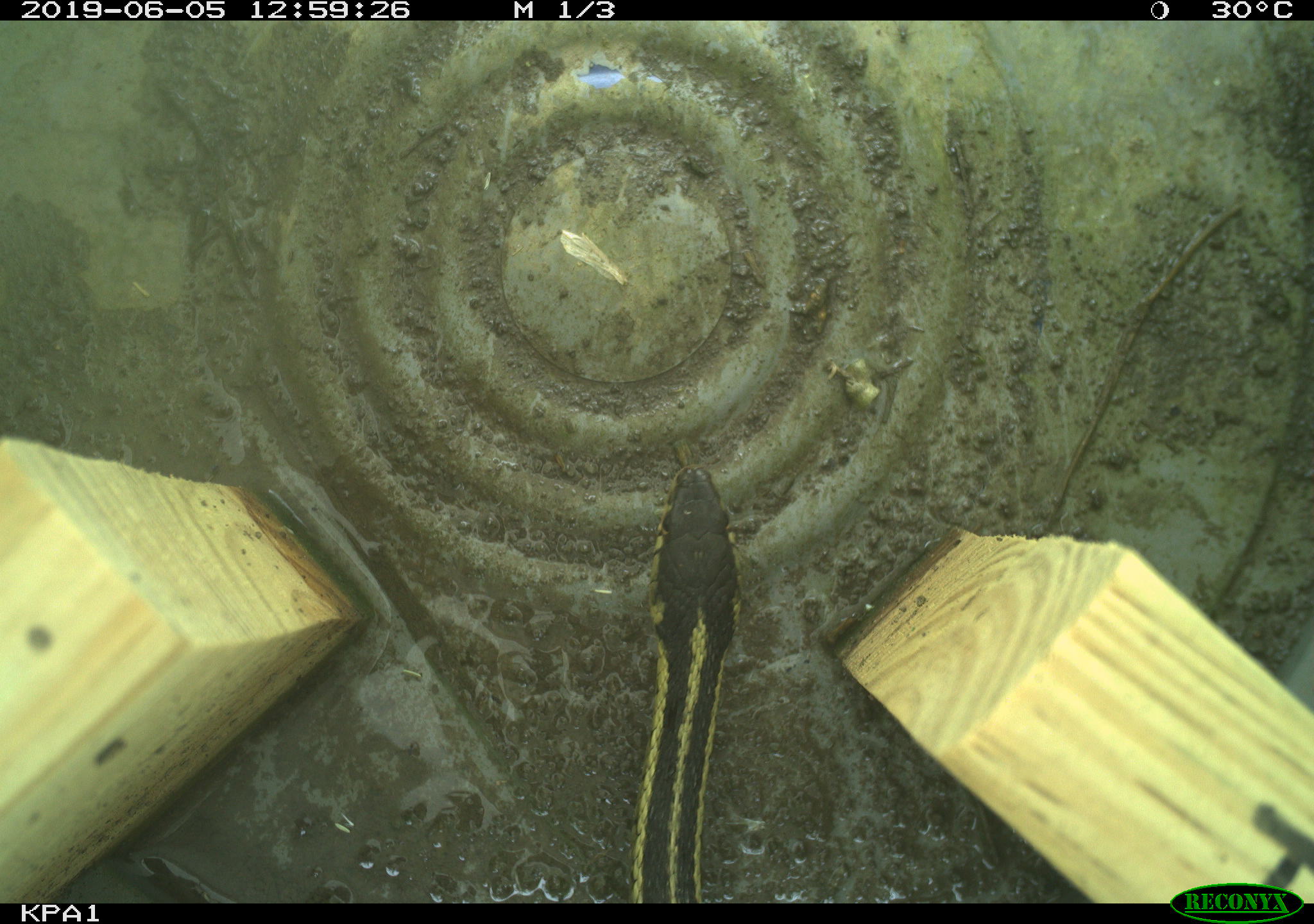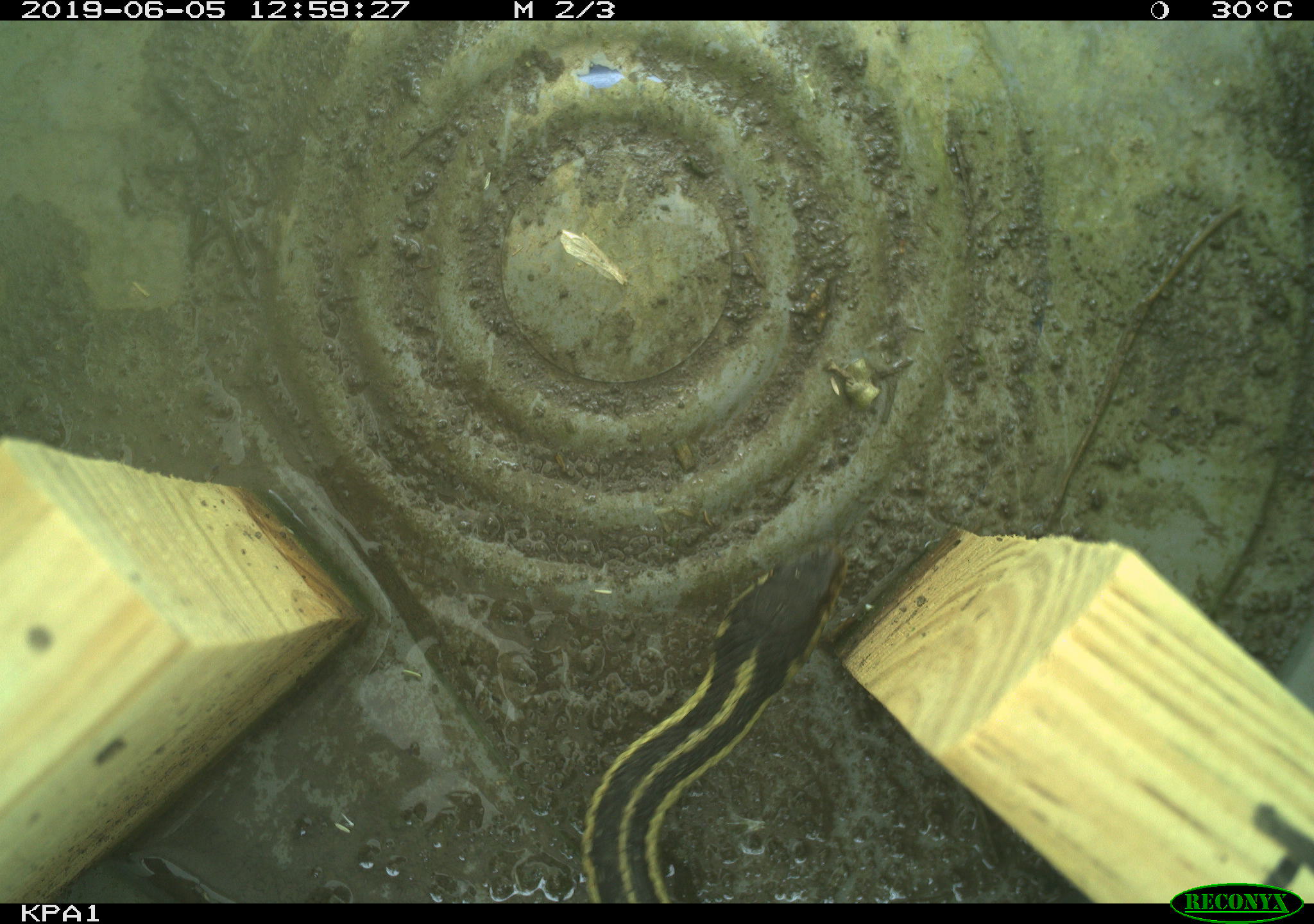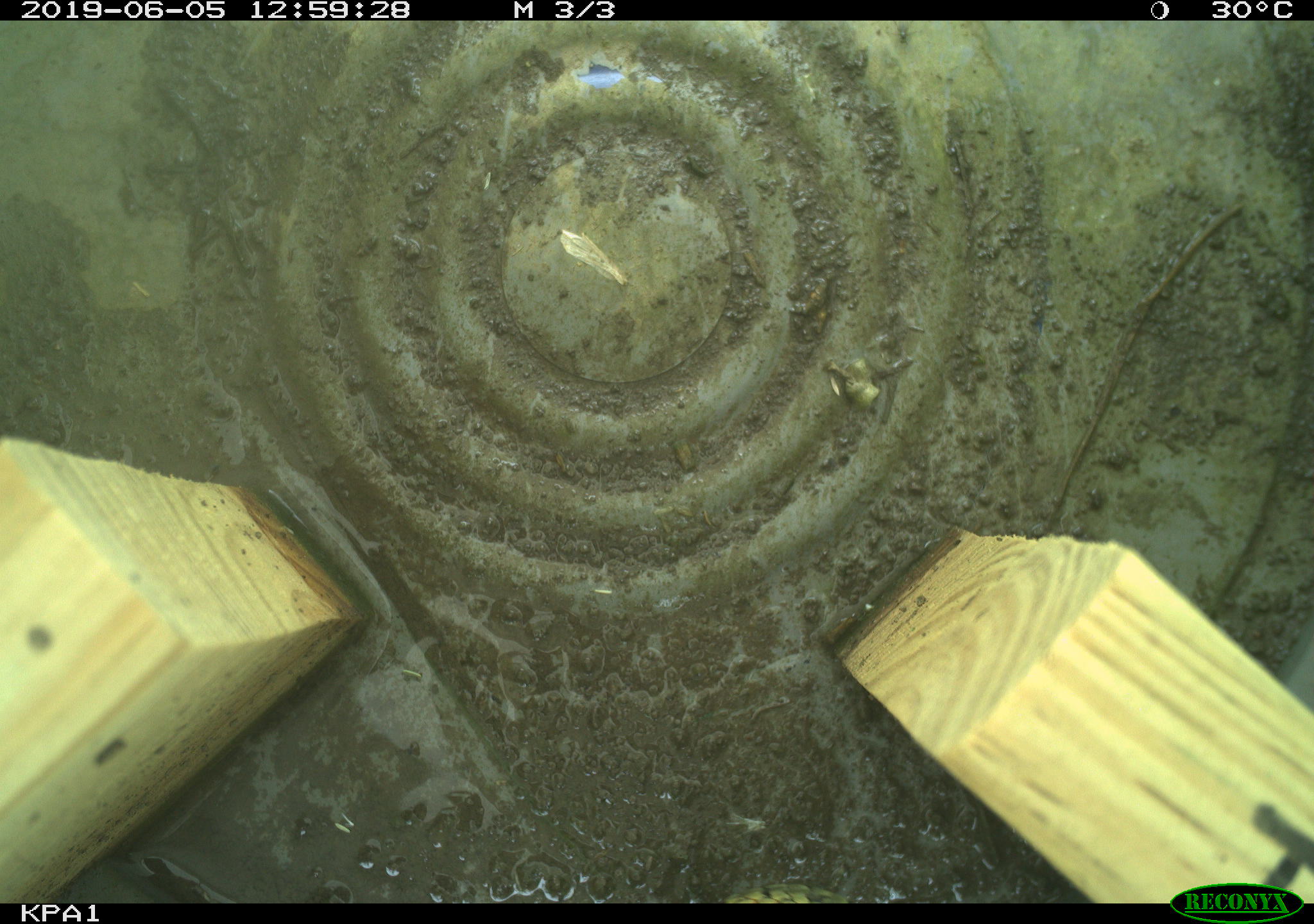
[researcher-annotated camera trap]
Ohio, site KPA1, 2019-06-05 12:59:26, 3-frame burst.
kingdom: Animalia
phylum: Chordata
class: Reptilia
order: Squamata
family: Colubridae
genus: Thamnophis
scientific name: Thamnophis sirtalis sirtalis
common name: eastern gartersnake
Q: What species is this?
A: Eastern gartersnake (Thamnophis sirtalis sirtalis).